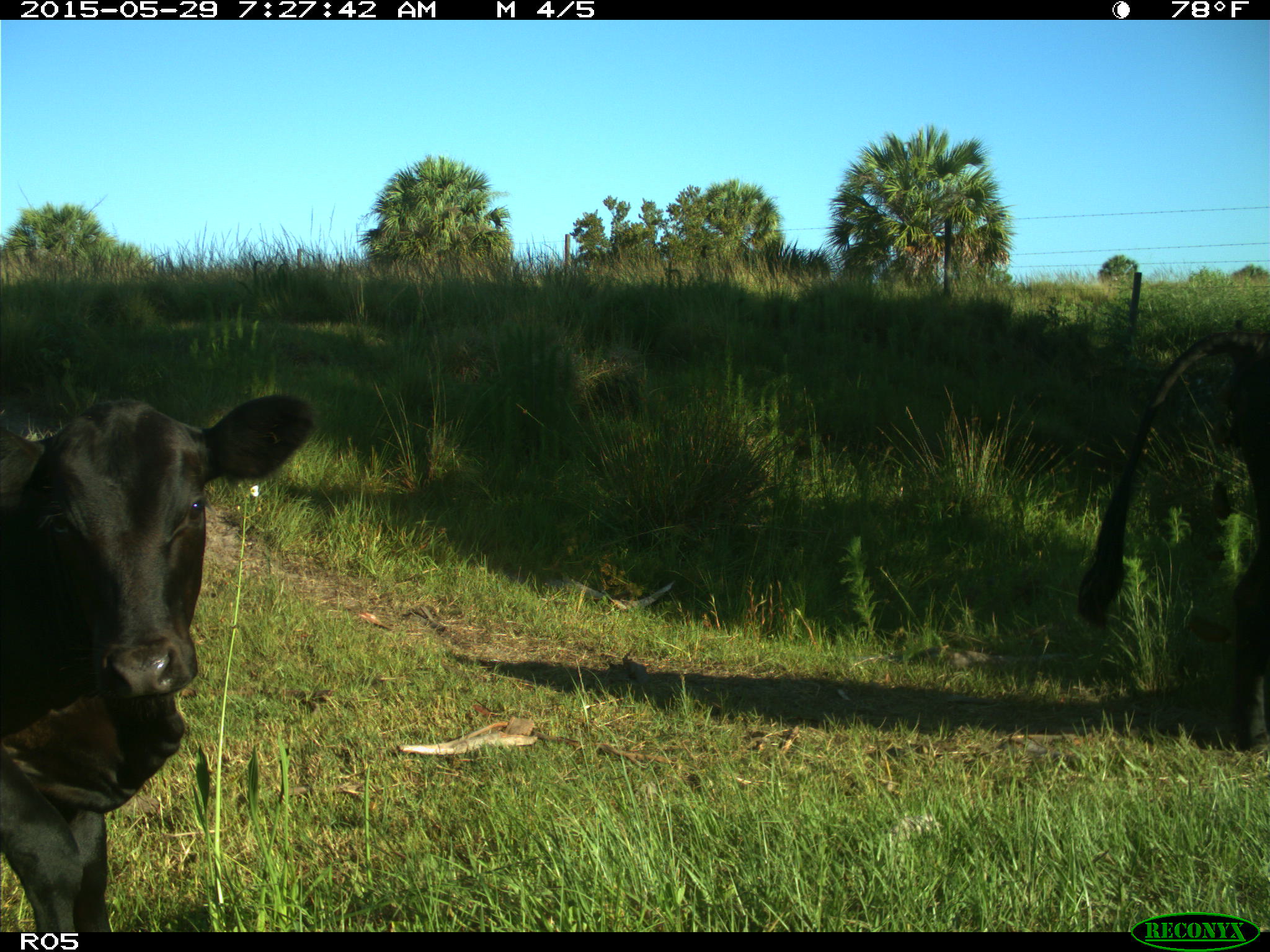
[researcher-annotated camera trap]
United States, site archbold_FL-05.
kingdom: Animalia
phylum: Chordata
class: Mammalia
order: Artiodactyla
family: Bovidae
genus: Bos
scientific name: Bos taurus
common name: domestic cow